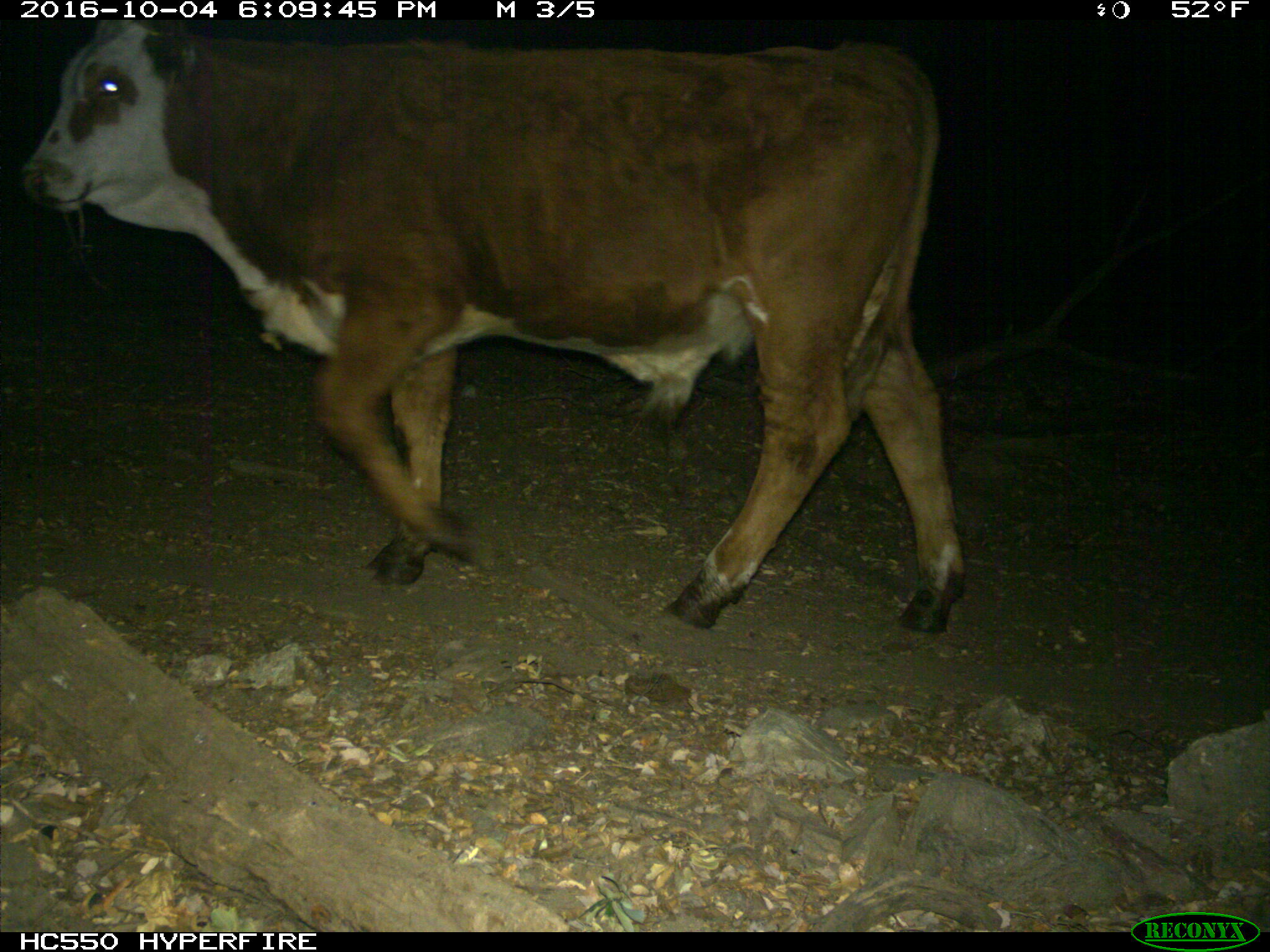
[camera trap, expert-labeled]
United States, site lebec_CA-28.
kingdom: Animalia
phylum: Chordata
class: Mammalia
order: Artiodactyla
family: Bovidae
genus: Bos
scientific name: Bos taurus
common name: domestic cow